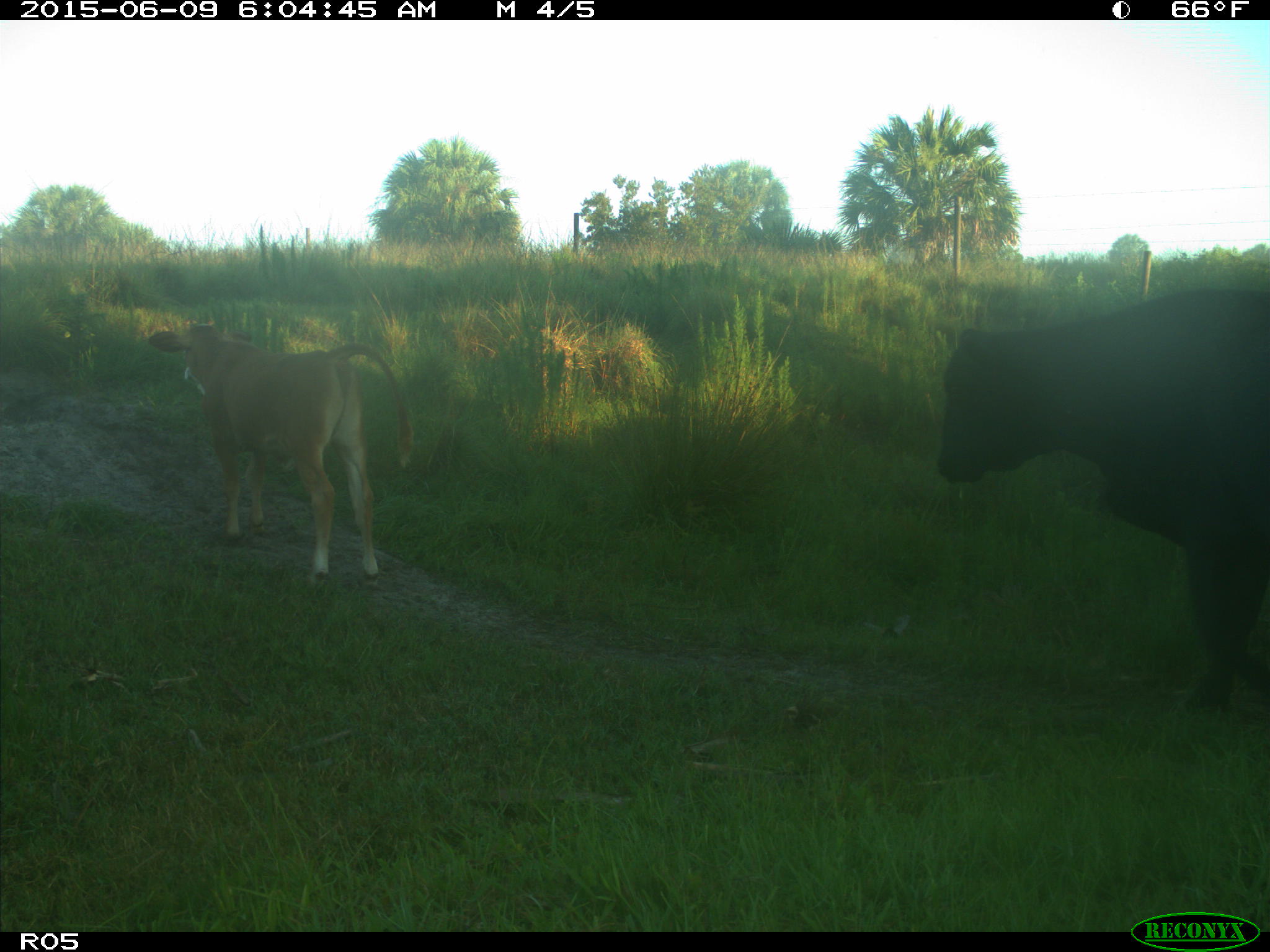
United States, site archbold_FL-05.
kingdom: Animalia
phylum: Chordata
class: Mammalia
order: Artiodactyla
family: Bovidae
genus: Bos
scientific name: Bos taurus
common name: domestic cow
Bos taurus (domestic cow).